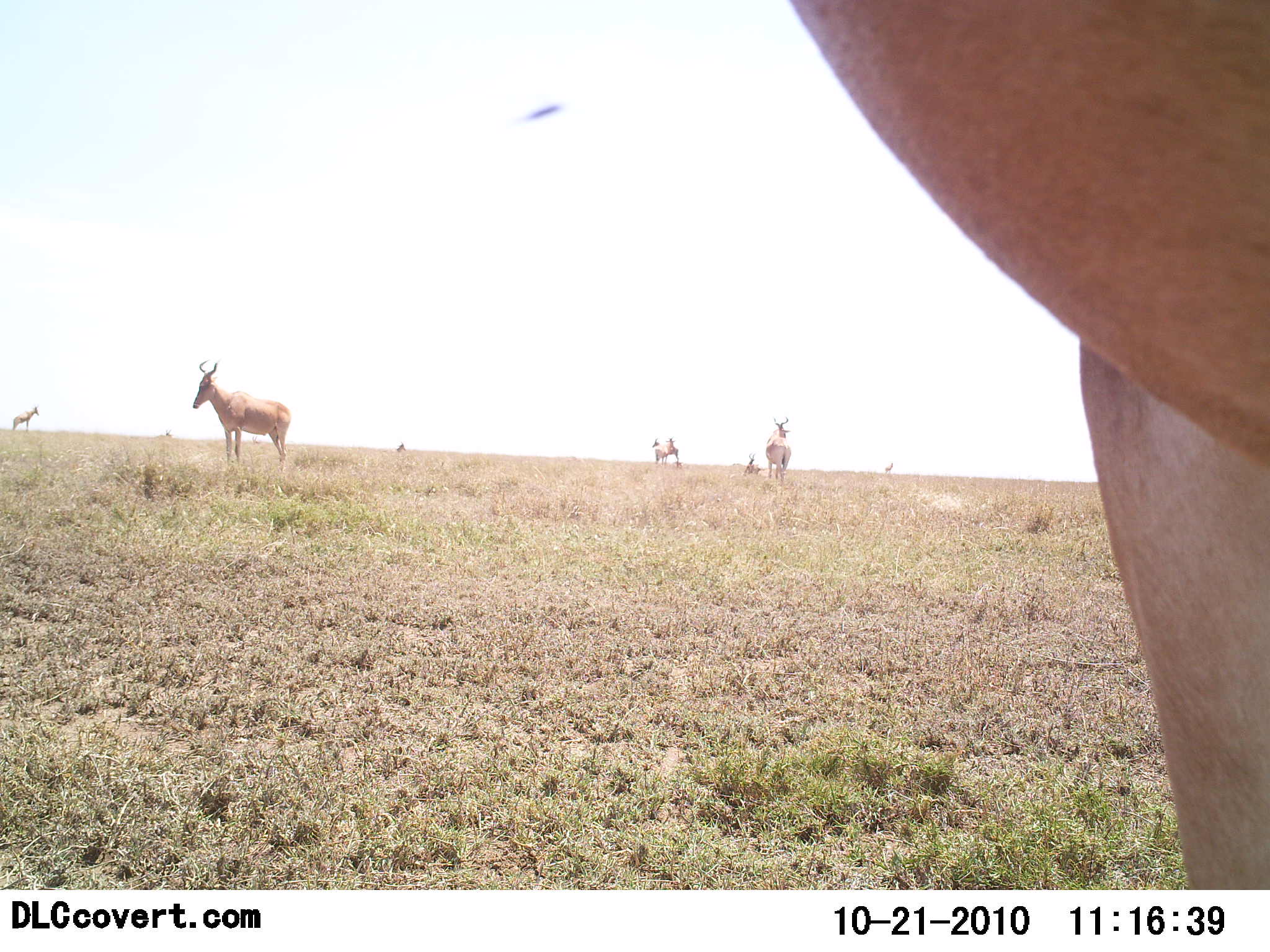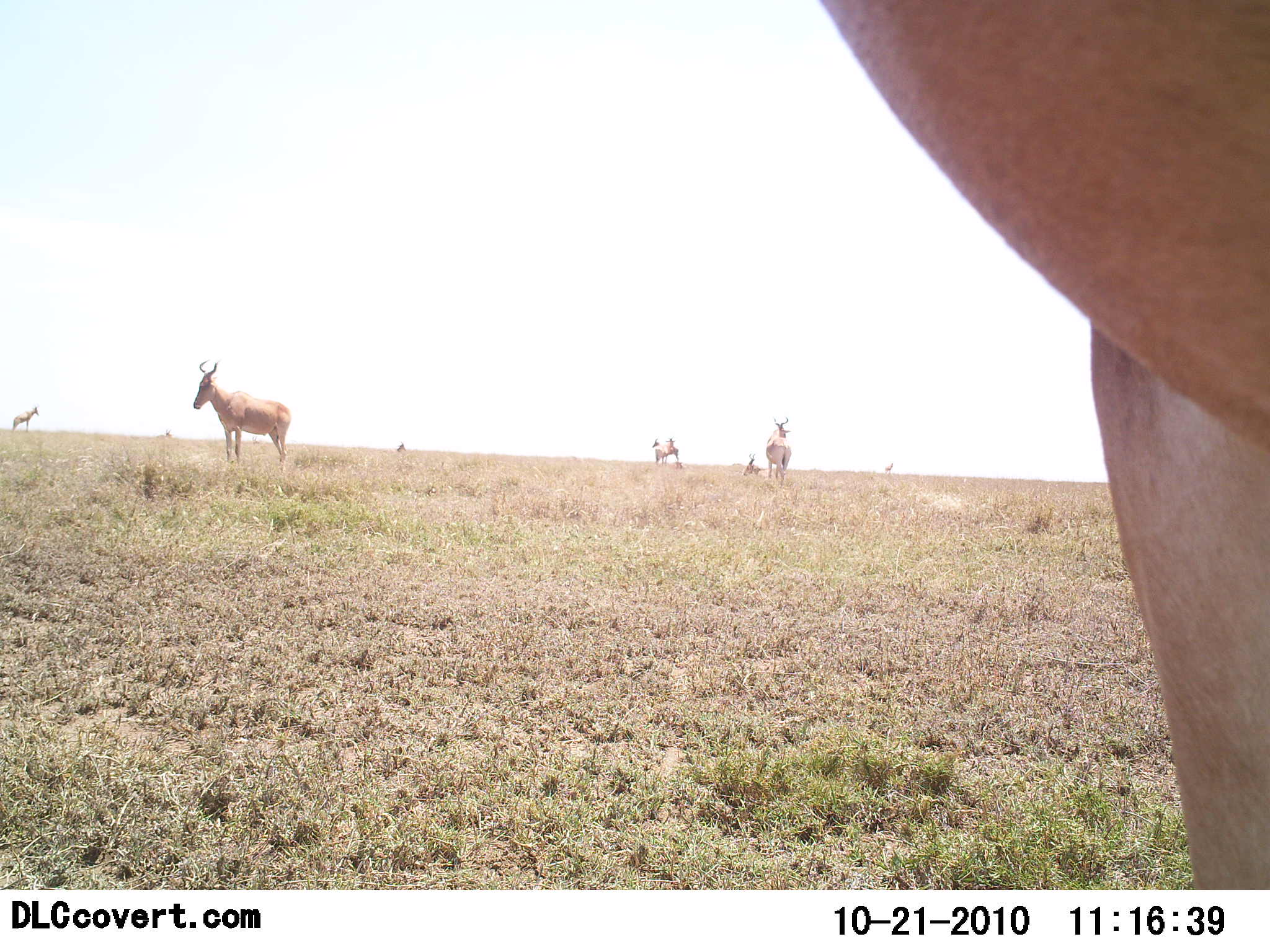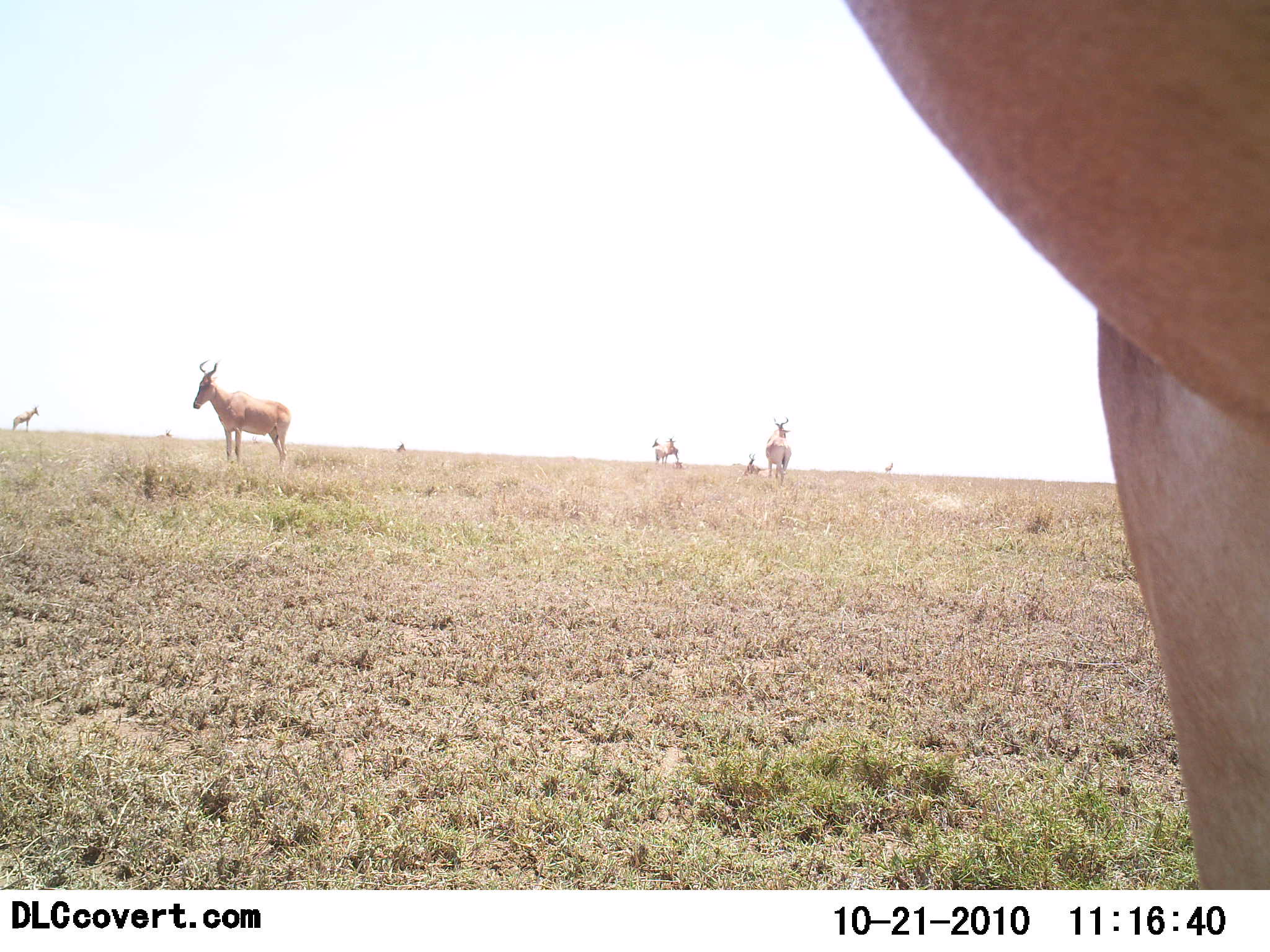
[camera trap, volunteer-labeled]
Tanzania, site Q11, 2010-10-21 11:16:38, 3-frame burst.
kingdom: Animalia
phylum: Chordata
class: Mammalia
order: Artiodactyla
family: Bovidae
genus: Alcelaphus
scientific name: Alcelaphus buselaphus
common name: hartebeest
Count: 5.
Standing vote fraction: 94%.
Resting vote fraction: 18%.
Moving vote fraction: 6%.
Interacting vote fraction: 0%.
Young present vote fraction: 6%.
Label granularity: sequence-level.